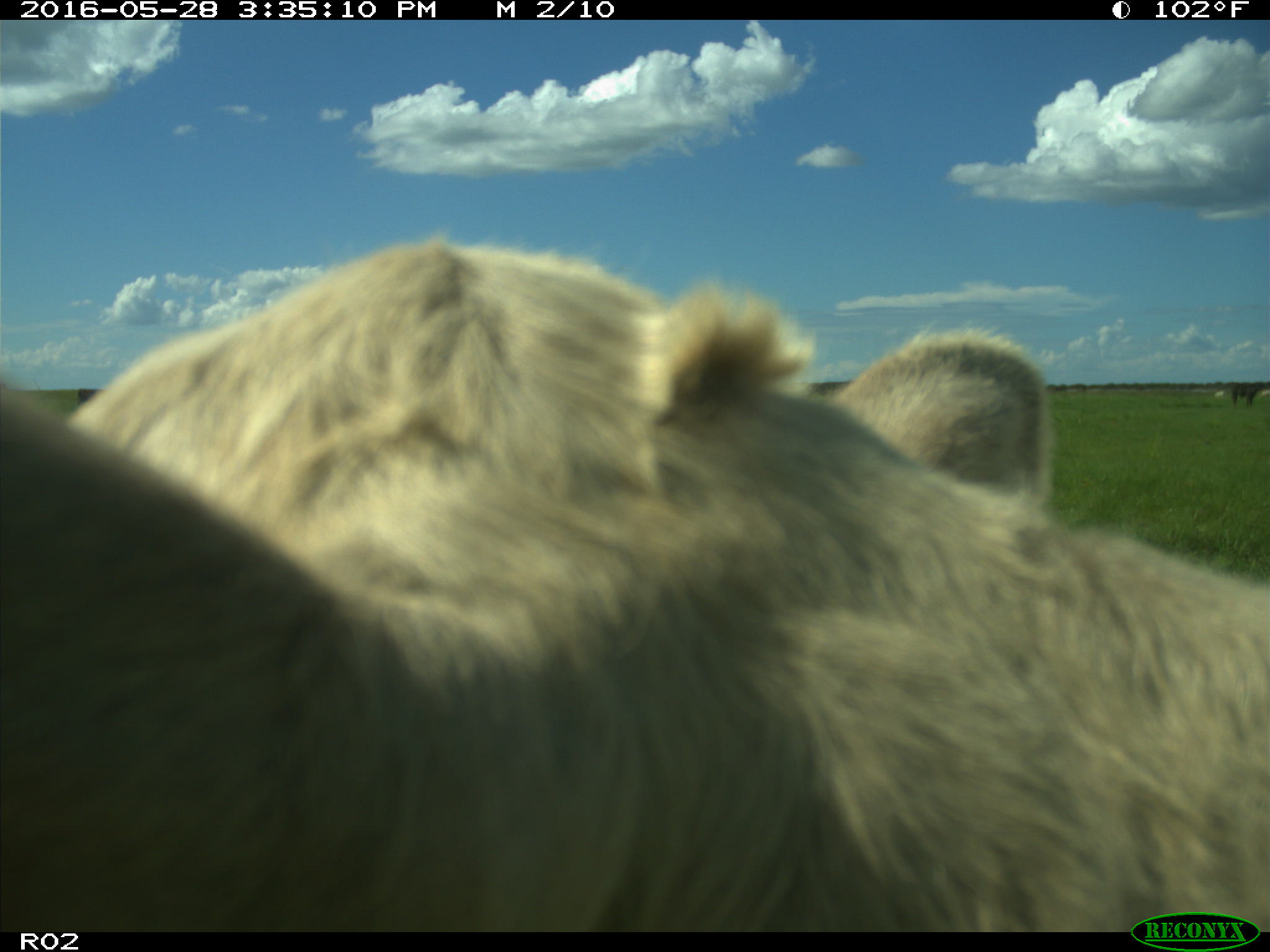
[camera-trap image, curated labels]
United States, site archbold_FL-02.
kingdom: Animalia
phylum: Chordata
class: Mammalia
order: Artiodactyla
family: Bovidae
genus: Bos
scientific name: Bos taurus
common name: domestic cow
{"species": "Bos taurus (domestic cow)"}